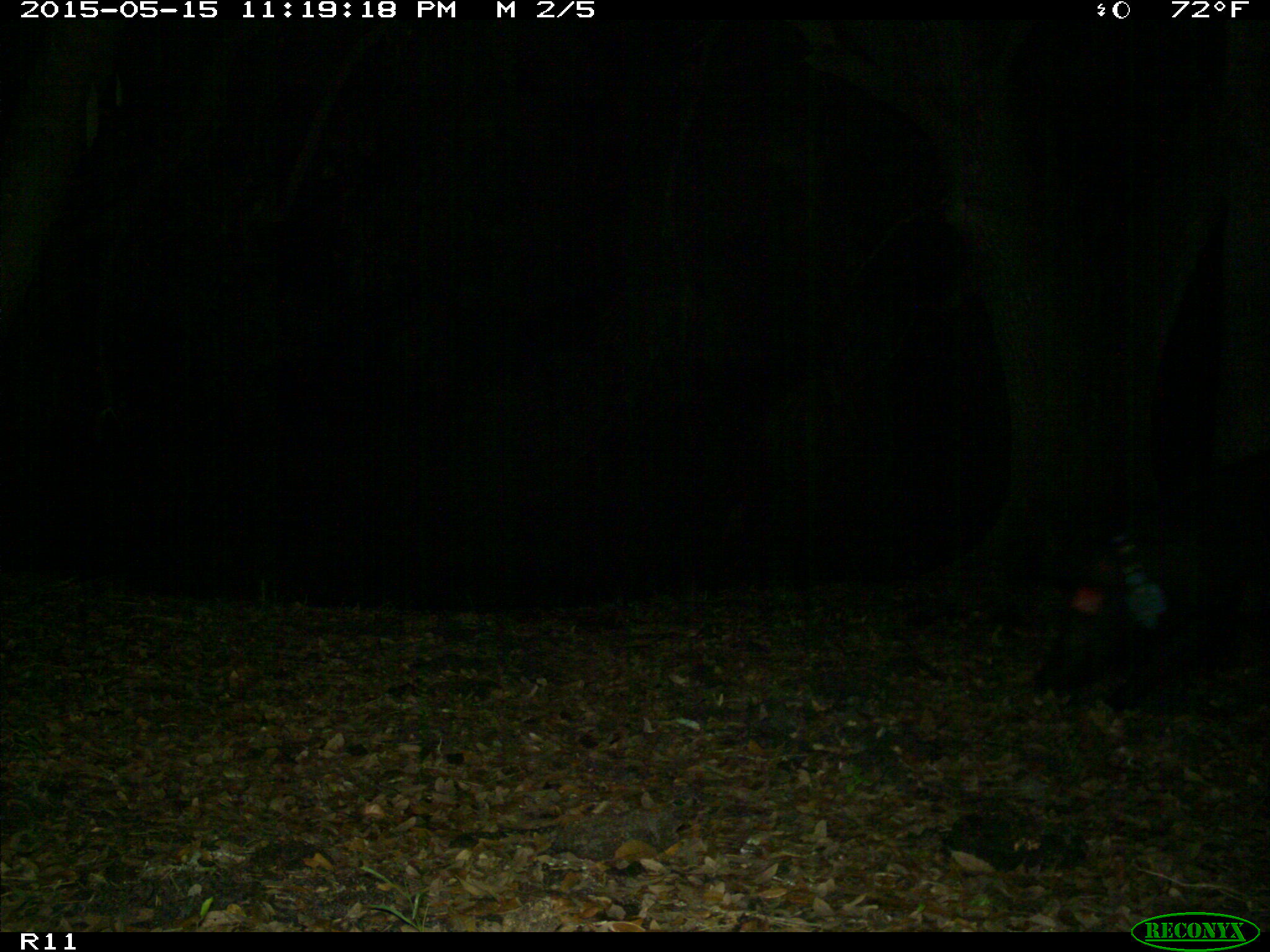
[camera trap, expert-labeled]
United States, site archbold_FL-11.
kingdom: Animalia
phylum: Chordata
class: Mammalia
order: Artiodactyla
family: Suidae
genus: Sus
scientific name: Sus scrofa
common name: wild boar